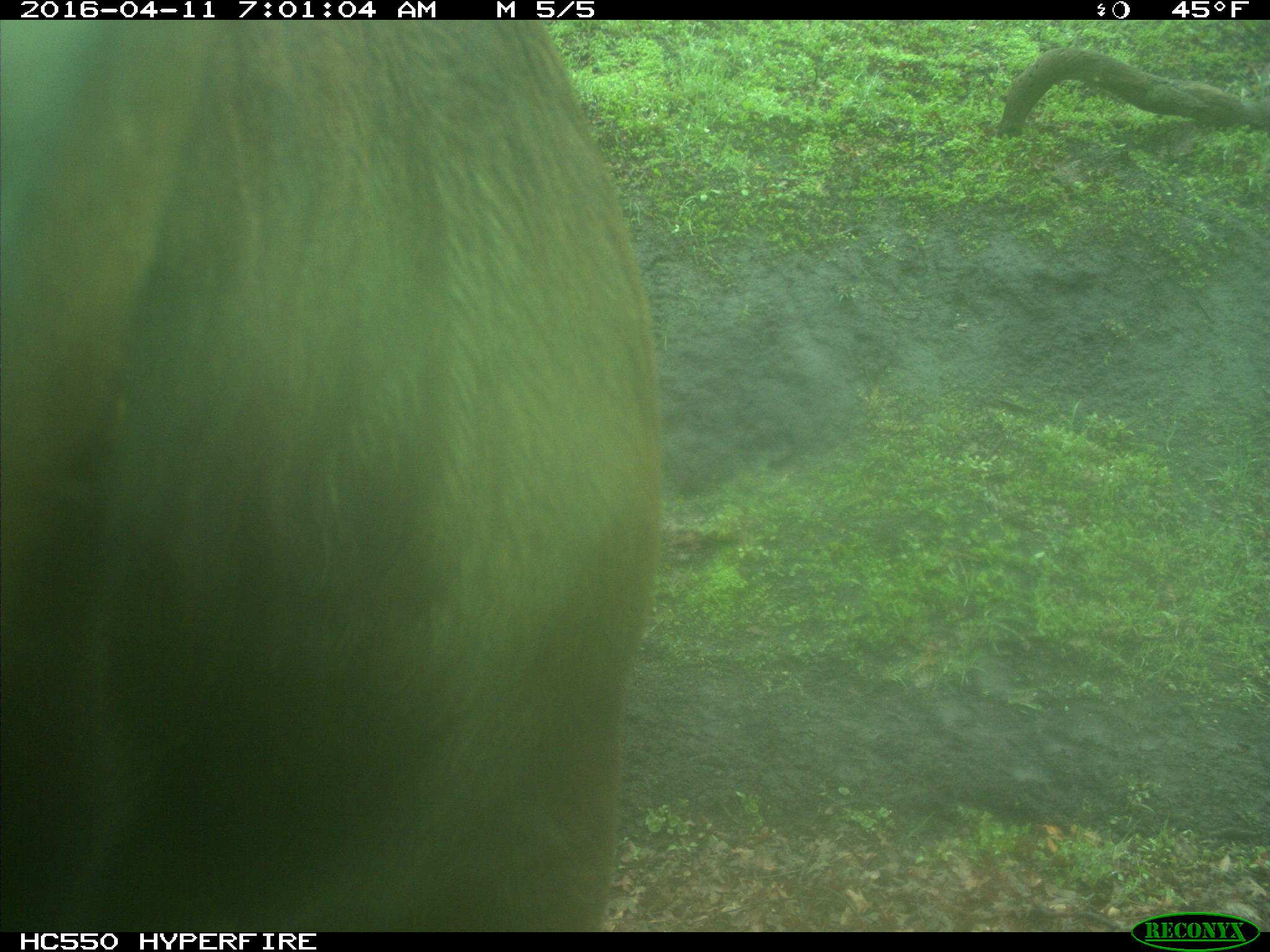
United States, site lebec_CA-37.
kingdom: Animalia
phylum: Chordata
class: Mammalia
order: Artiodactyla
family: Bovidae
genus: Bos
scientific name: Bos taurus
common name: domestic cow